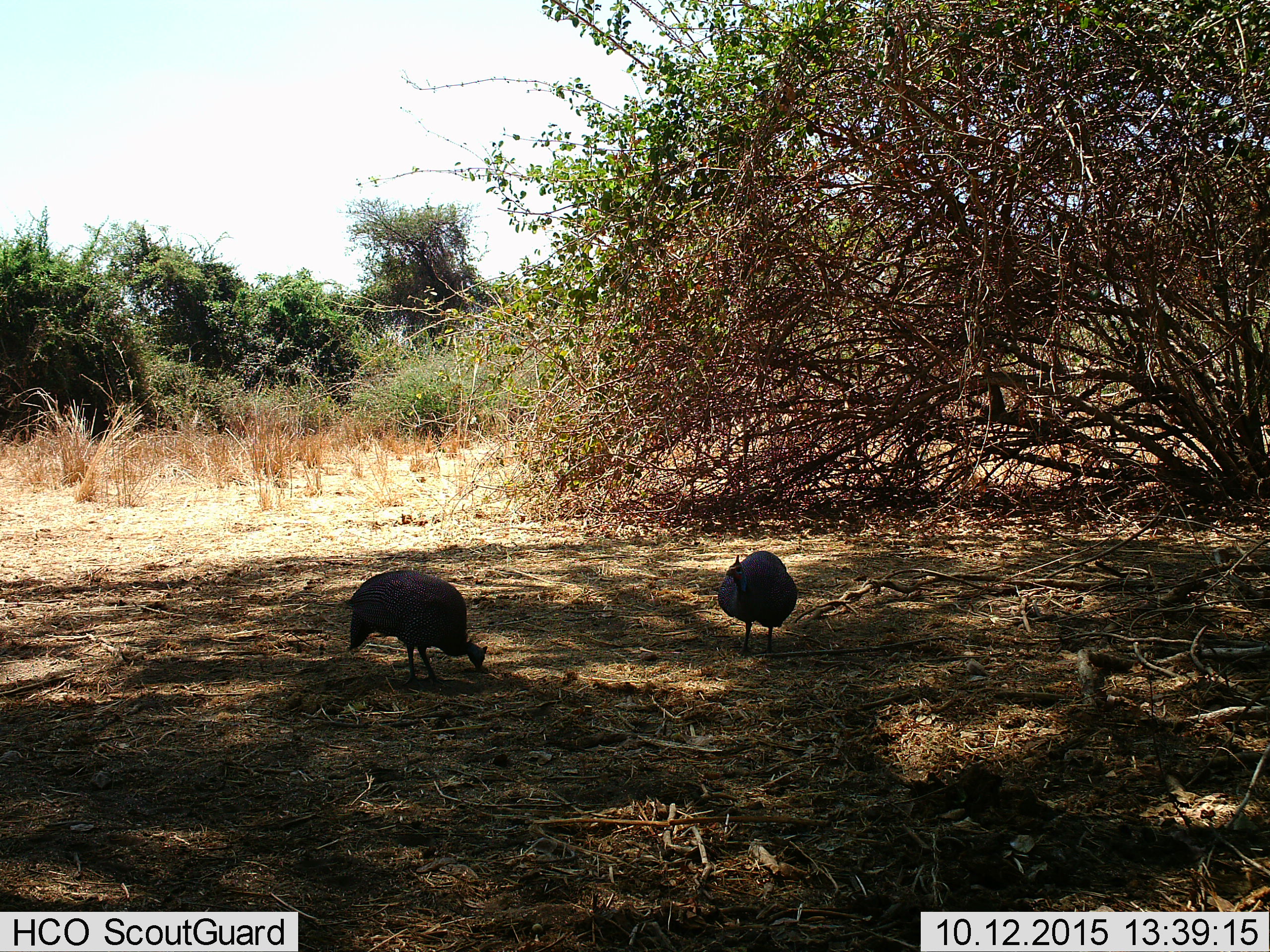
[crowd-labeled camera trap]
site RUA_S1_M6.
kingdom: Animalia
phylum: Chordata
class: Aves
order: Galliformes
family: Numididae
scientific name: Numididae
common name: guineafowl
Guineafowl (Numididae), count 2. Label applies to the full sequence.